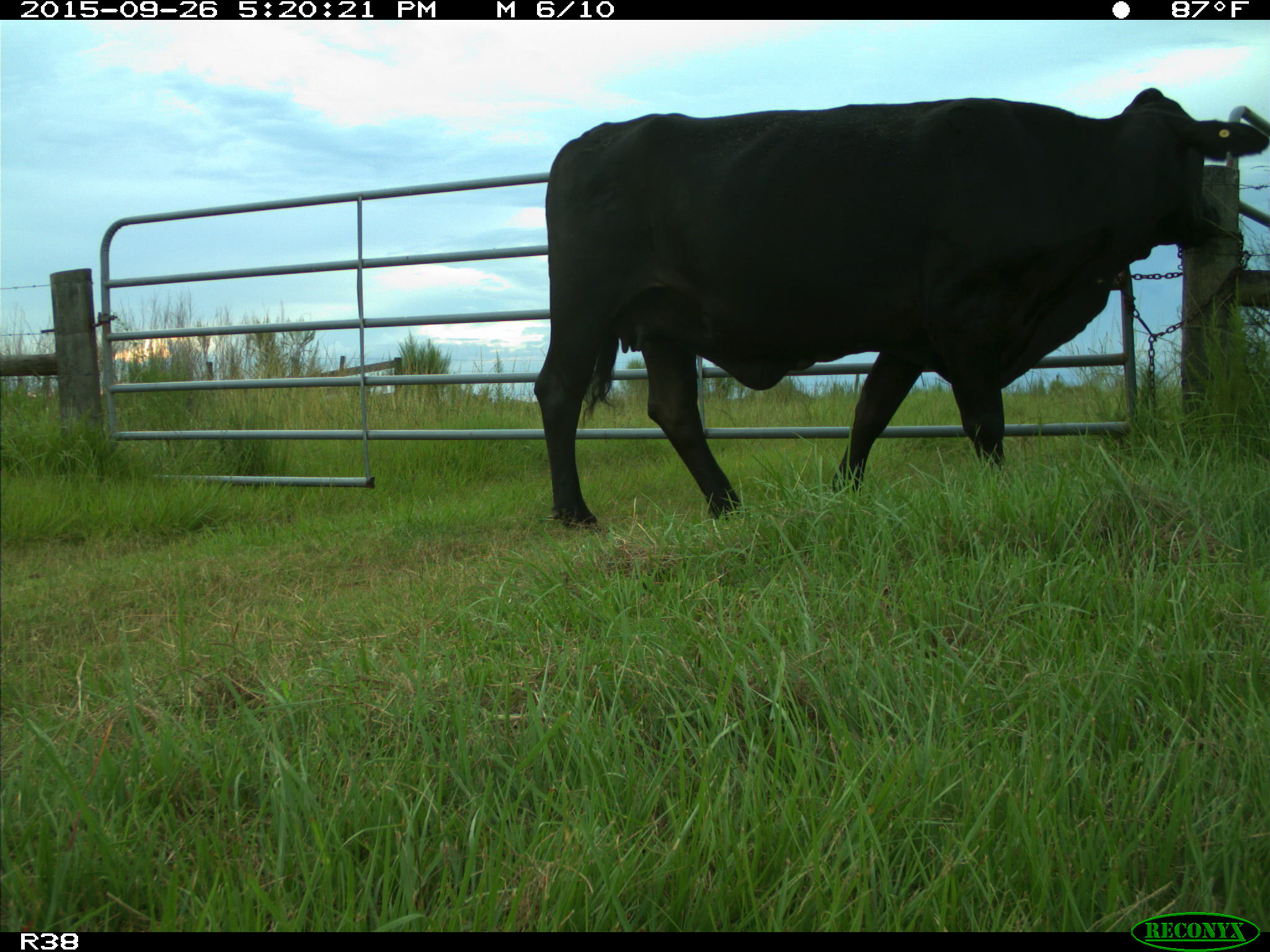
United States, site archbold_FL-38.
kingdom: Animalia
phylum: Chordata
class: Mammalia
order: Artiodactyla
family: Bovidae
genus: Bos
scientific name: Bos taurus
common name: domestic cow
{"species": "Bos taurus (domestic cow)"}